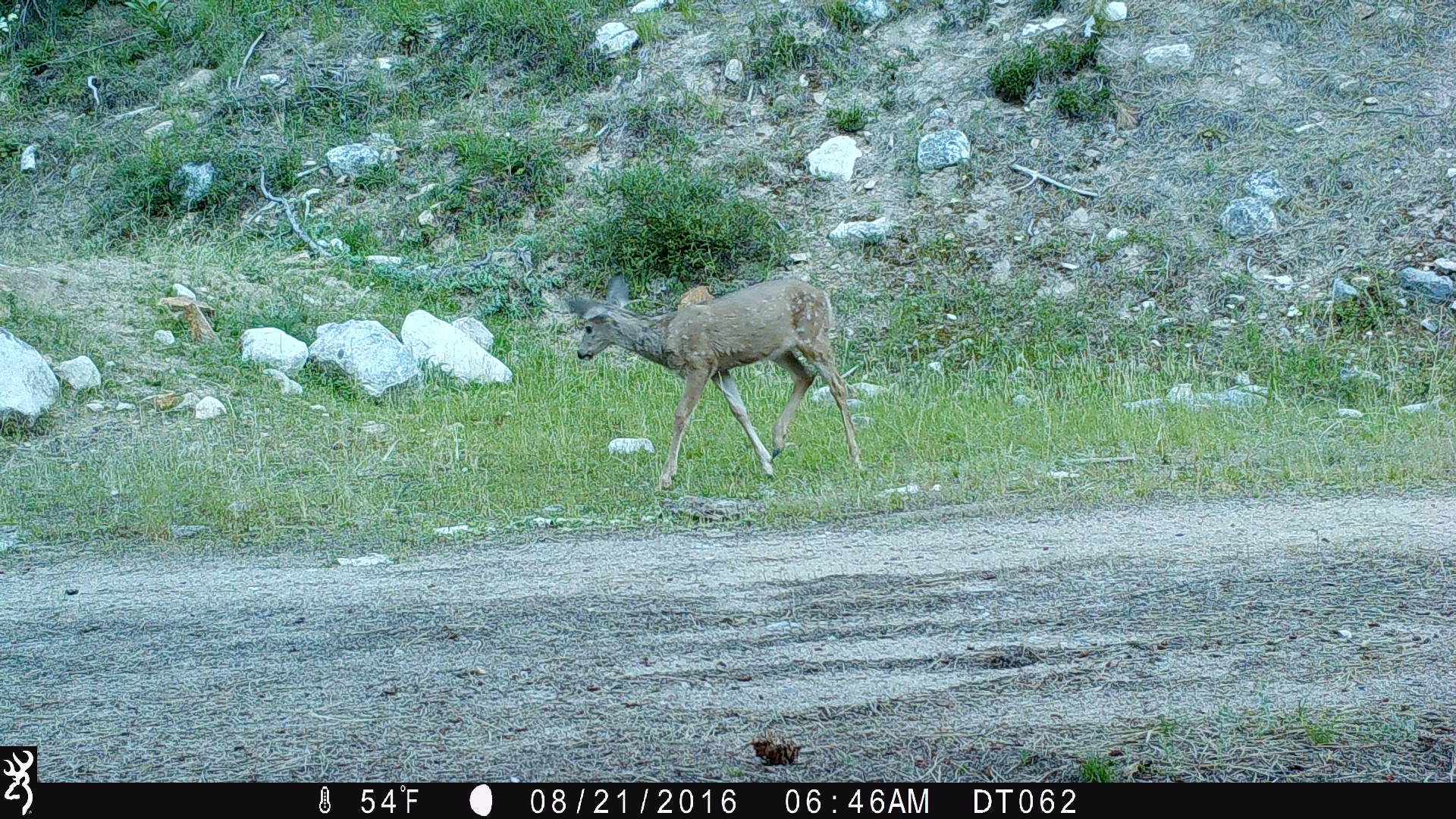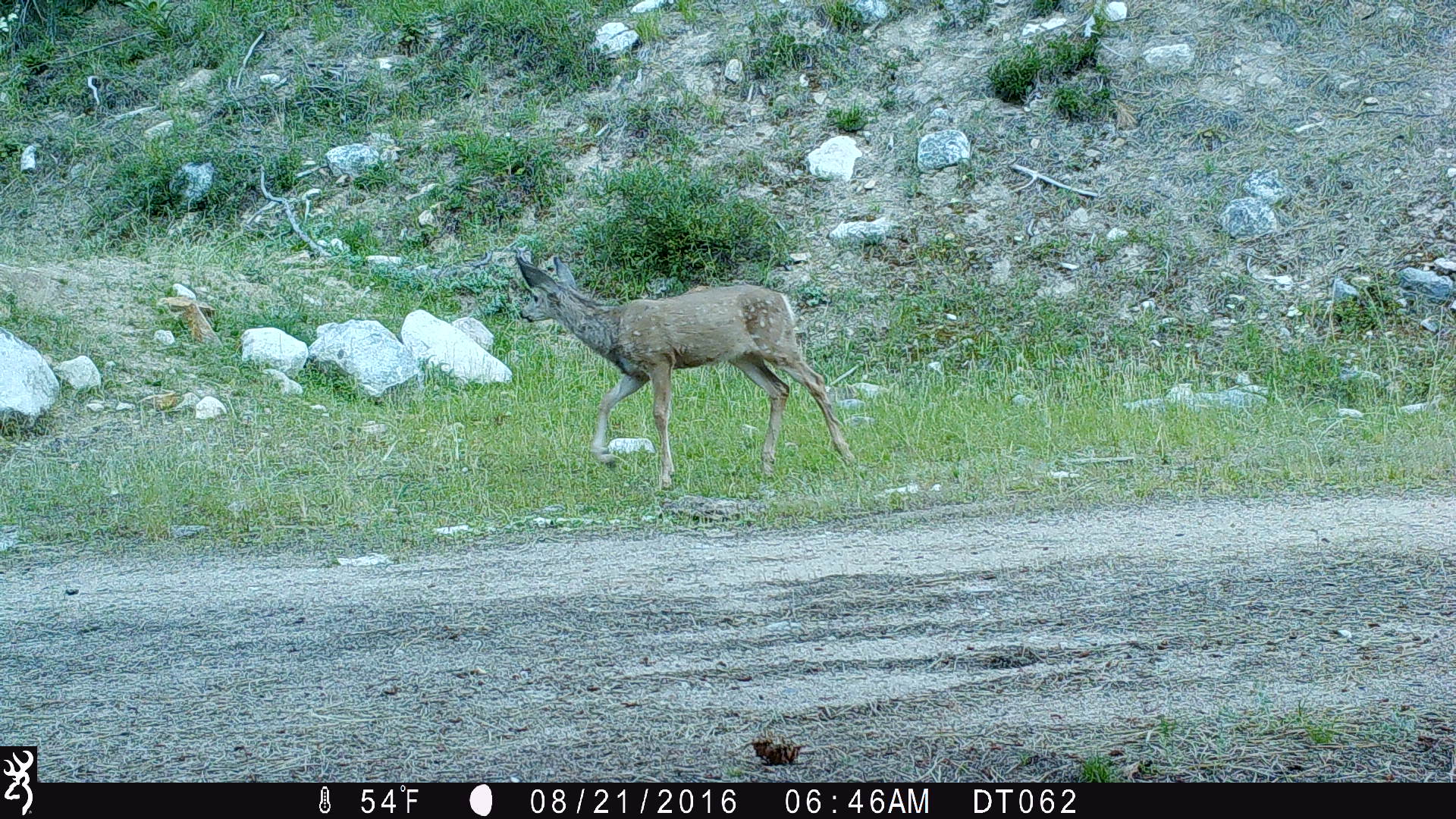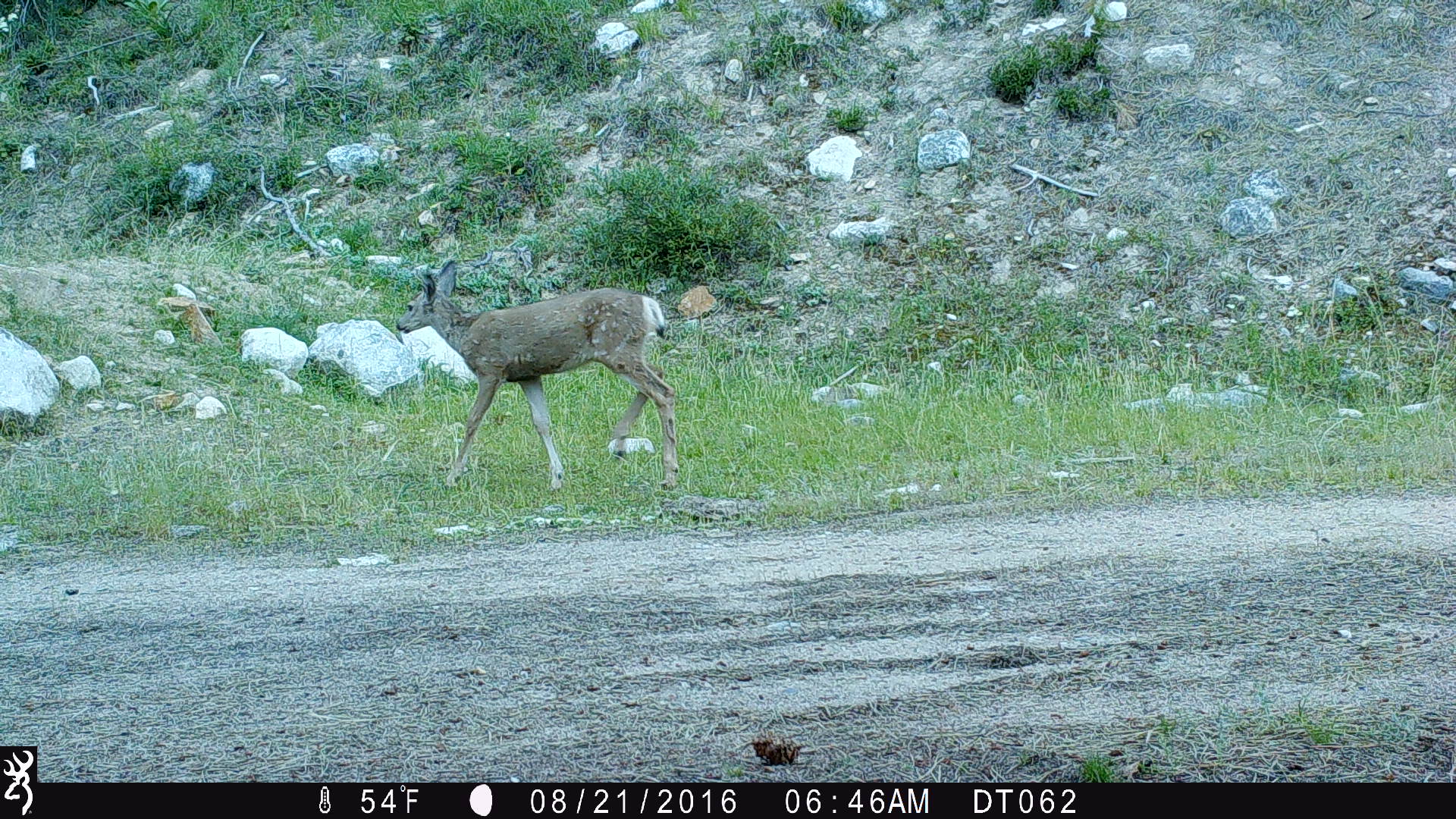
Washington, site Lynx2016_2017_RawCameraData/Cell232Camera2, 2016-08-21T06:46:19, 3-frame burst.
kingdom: Animalia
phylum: Chordata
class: Mammalia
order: Artiodactyla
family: Cervidae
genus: Odocoileus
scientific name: Odocoileus hemionus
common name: mule deer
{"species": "Odocoileus hemionus (mule deer)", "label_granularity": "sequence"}